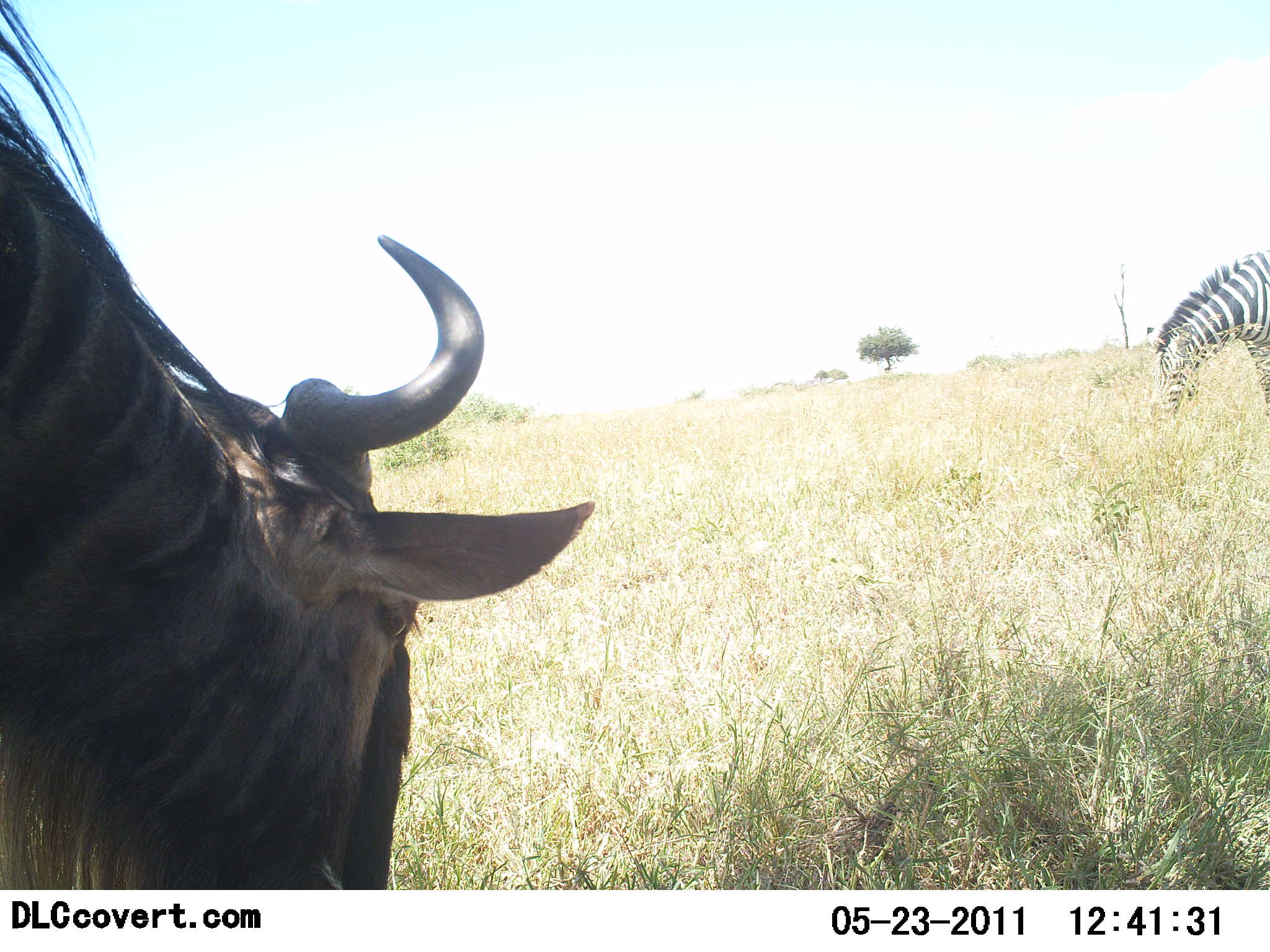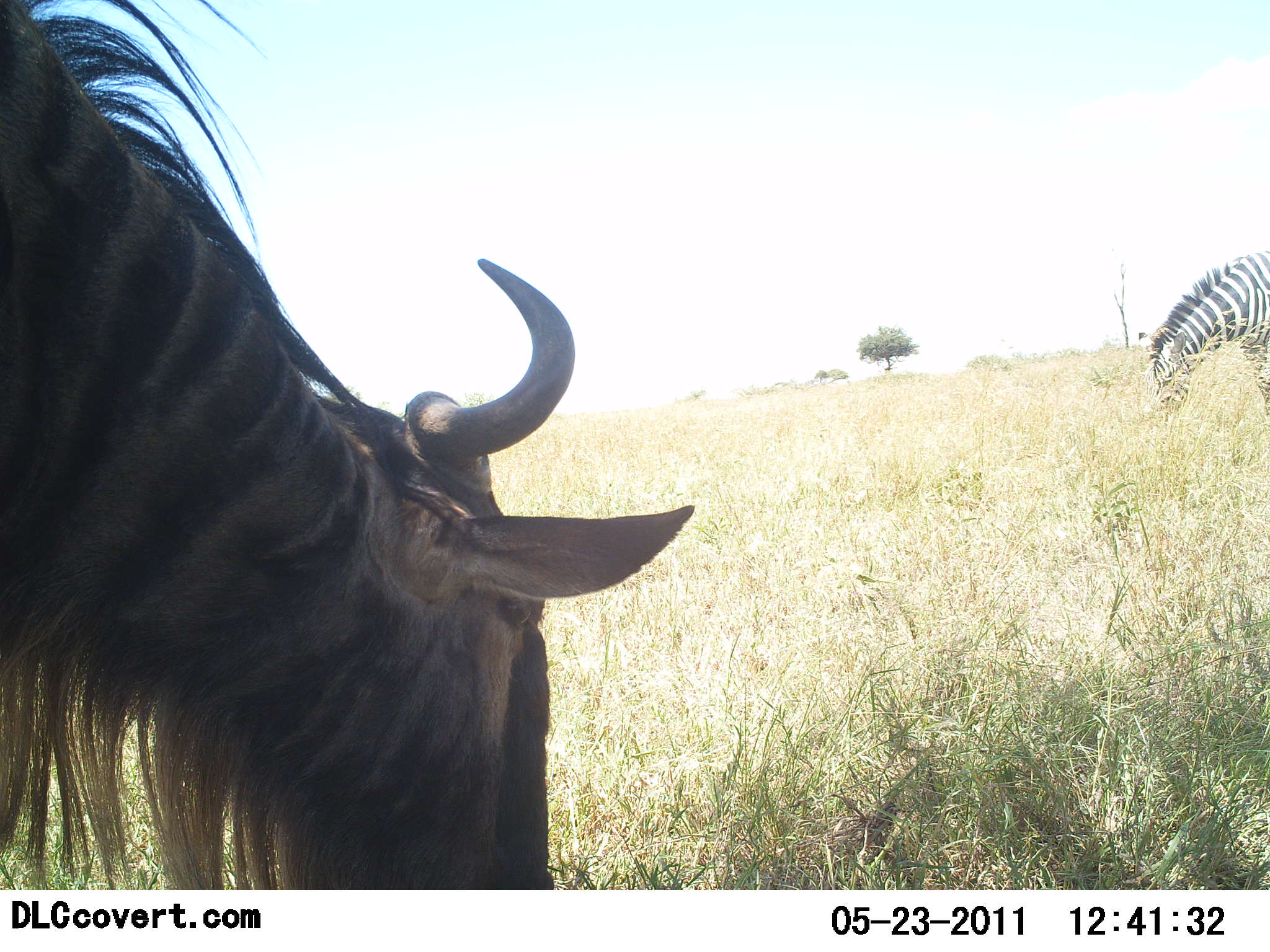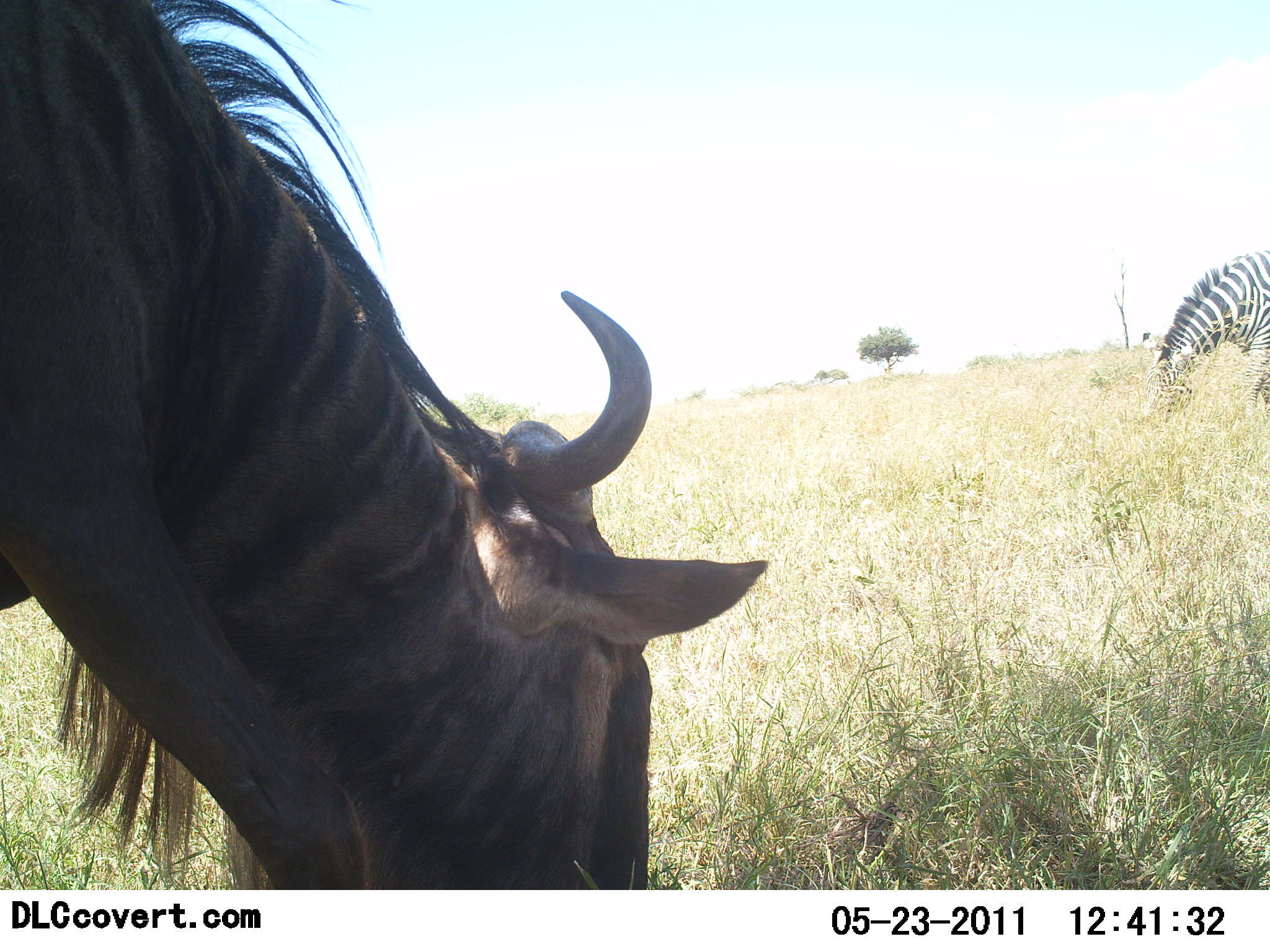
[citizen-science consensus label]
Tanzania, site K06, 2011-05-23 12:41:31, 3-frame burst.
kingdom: Animalia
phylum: Chordata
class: Mammalia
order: Artiodactyla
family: Bovidae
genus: Connochaetes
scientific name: Connochaetes taurinus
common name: blue wildebeest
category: wildebeest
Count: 1.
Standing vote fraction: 7%.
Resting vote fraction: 0%.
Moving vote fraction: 0%.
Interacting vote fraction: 0%.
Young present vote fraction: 0%.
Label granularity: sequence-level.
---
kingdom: Animalia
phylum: Chordata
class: Mammalia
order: Perissodactyla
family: Equidae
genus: Equus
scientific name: Equus quagga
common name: plains zebra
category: zebra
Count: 1.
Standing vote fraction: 8%.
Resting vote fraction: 0%.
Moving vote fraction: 0%.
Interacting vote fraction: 0%.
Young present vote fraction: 0%.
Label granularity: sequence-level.